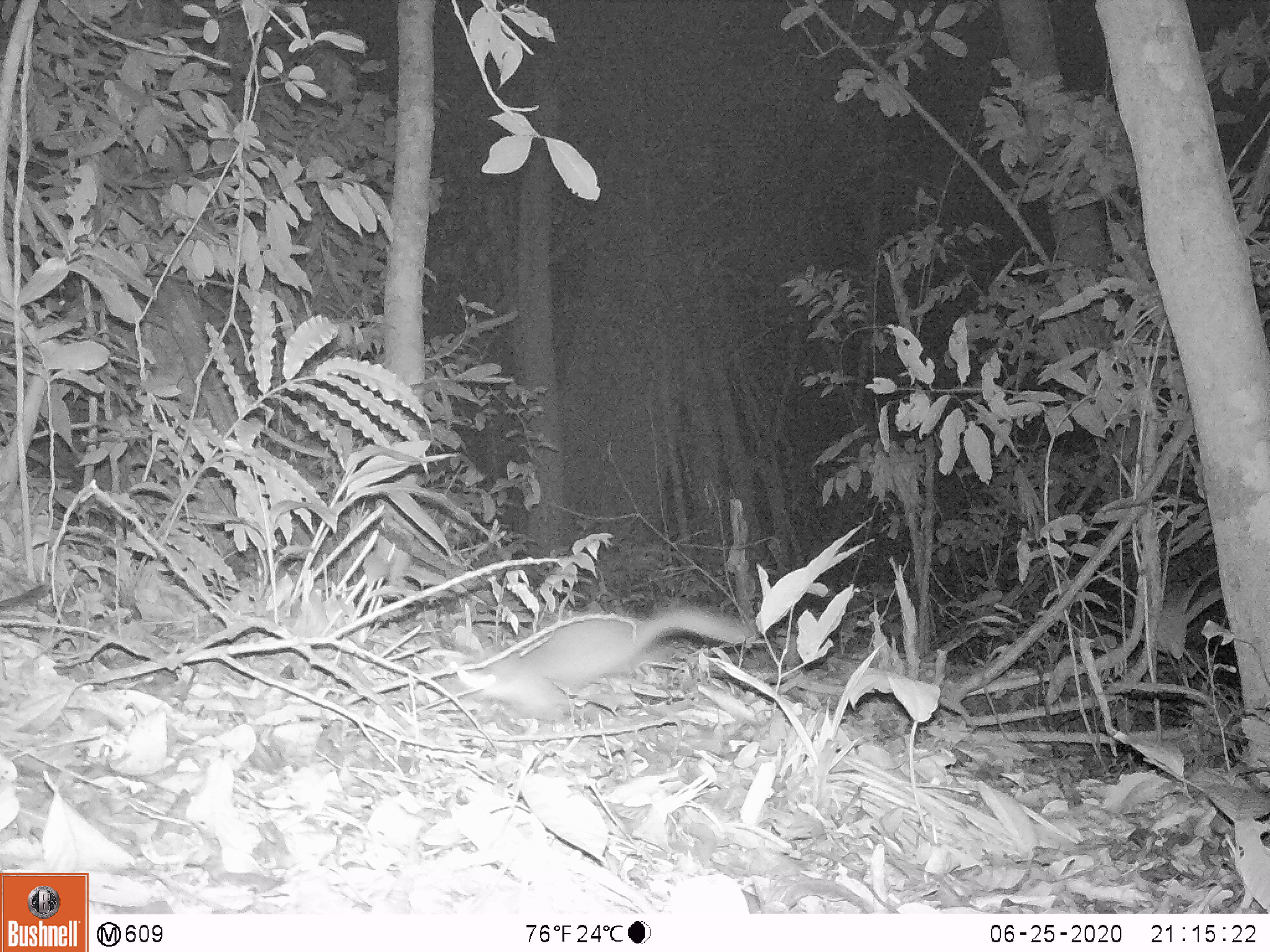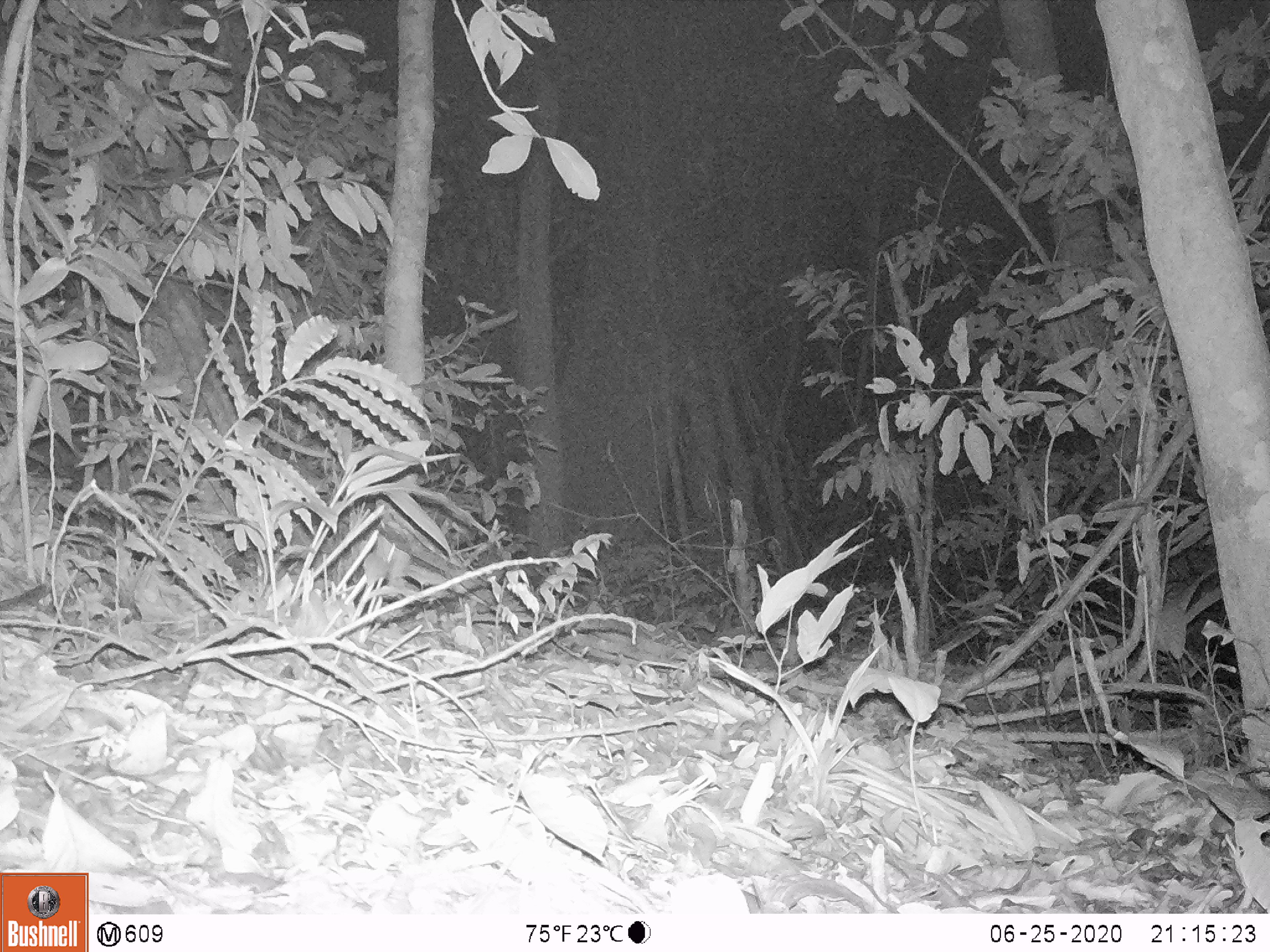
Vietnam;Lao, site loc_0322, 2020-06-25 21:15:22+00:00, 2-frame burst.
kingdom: Animalia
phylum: Chordata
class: Mammalia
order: Carnivora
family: Mustelidae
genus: Melogale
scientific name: Melogale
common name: ferret badger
Ferret badger (Melogale). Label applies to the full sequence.